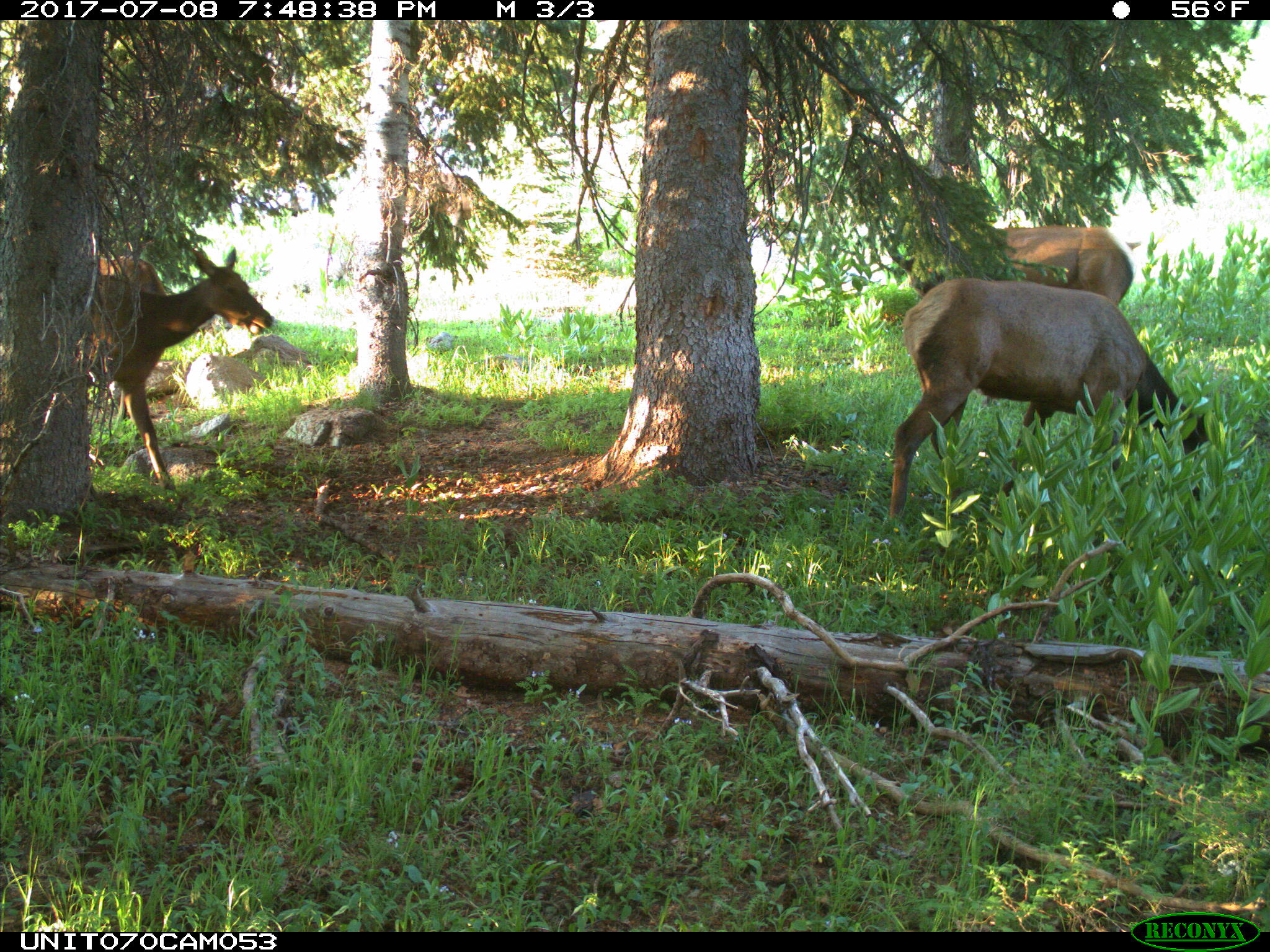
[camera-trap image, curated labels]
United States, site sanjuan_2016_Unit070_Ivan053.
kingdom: Animalia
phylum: Chordata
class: Mammalia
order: Artiodactyla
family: Cervidae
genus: Cervus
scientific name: Cervus elaphus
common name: red deer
Cervus elaphus (red deer).